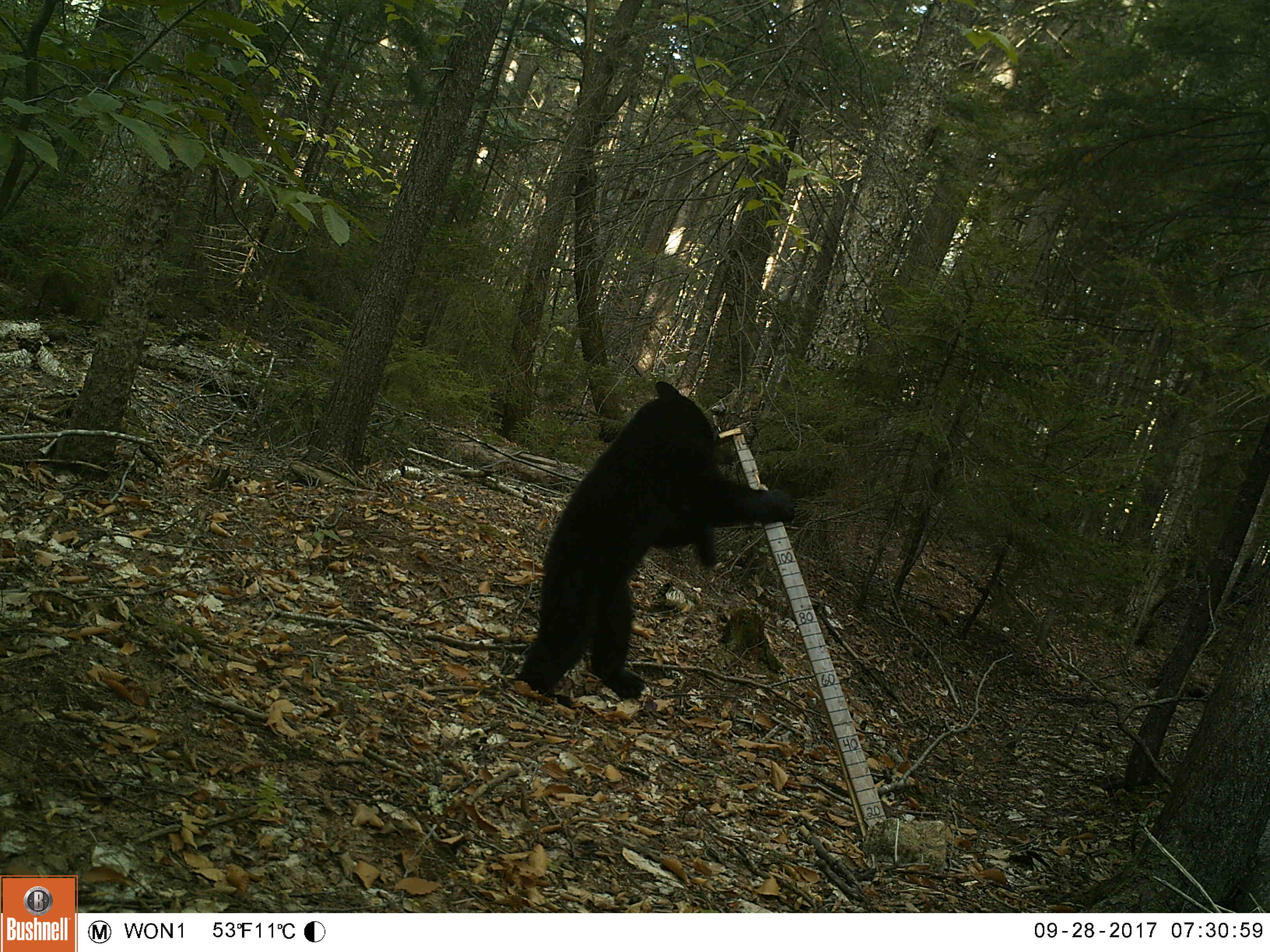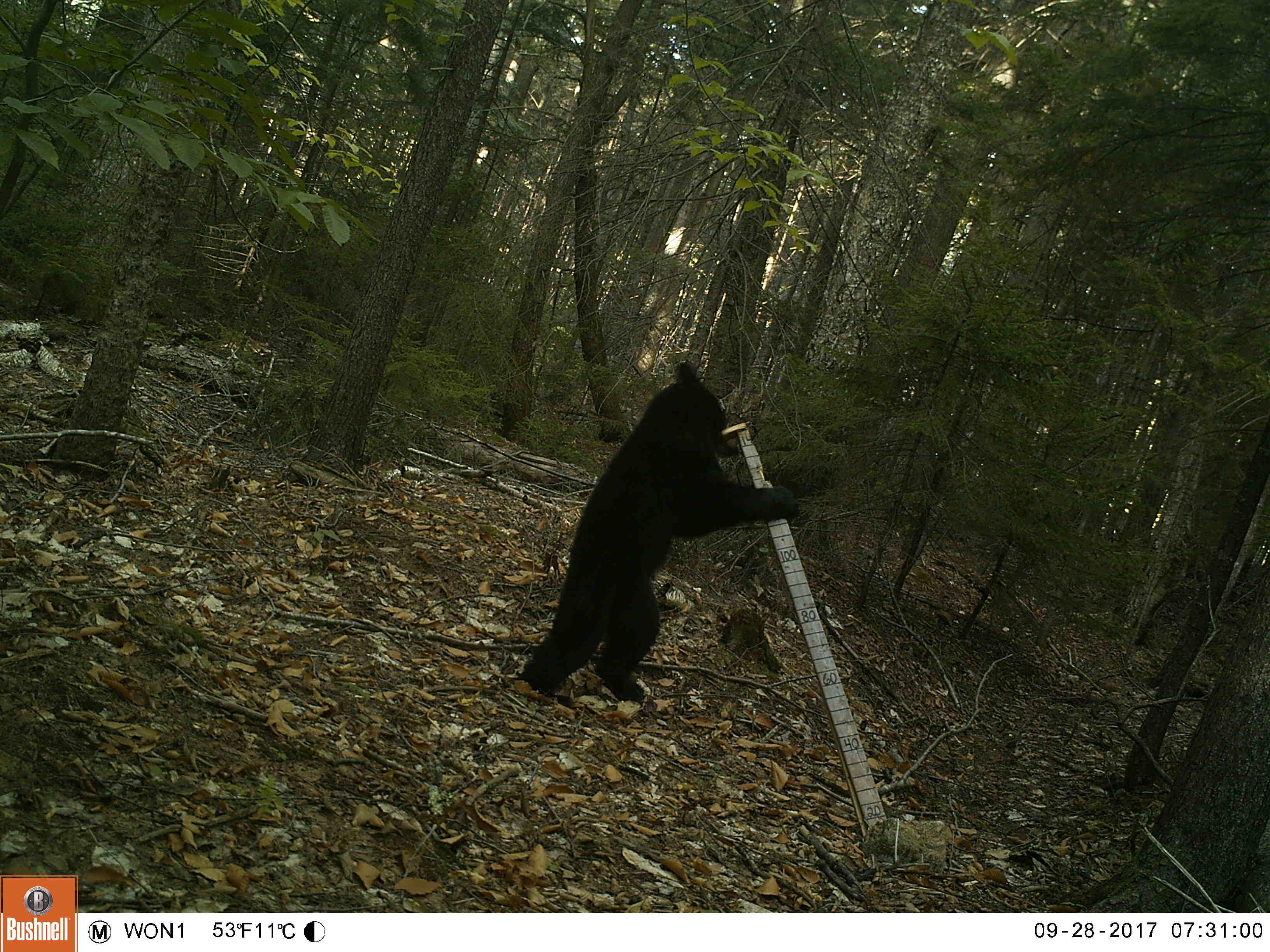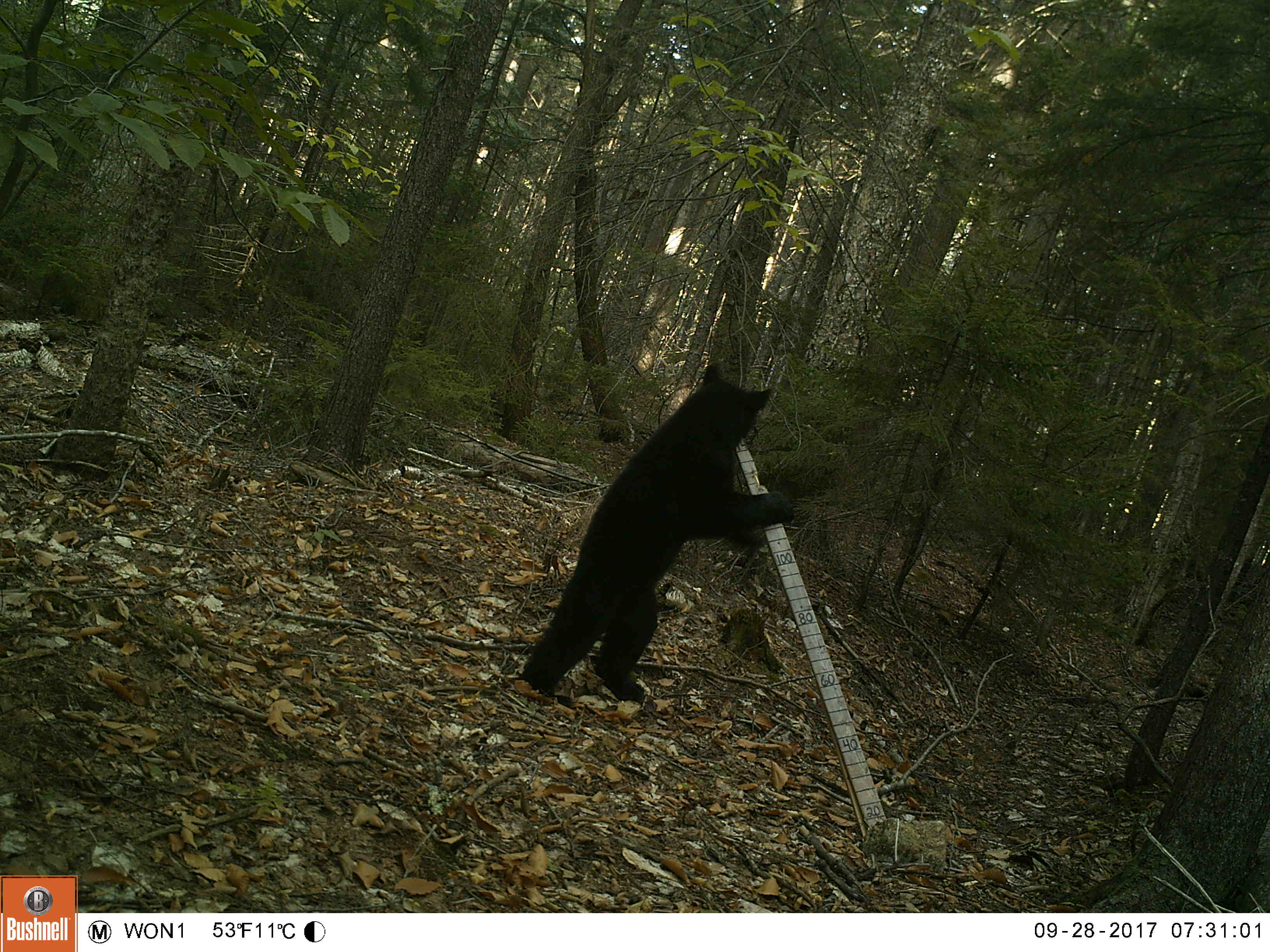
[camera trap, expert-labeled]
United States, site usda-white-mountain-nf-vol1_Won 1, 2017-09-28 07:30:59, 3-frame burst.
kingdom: Animalia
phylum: Chordata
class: Mammalia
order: Carnivora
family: Ursidae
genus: Ursus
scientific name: Ursus americanus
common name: black bear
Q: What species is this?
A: Black bear (Ursus americanus).